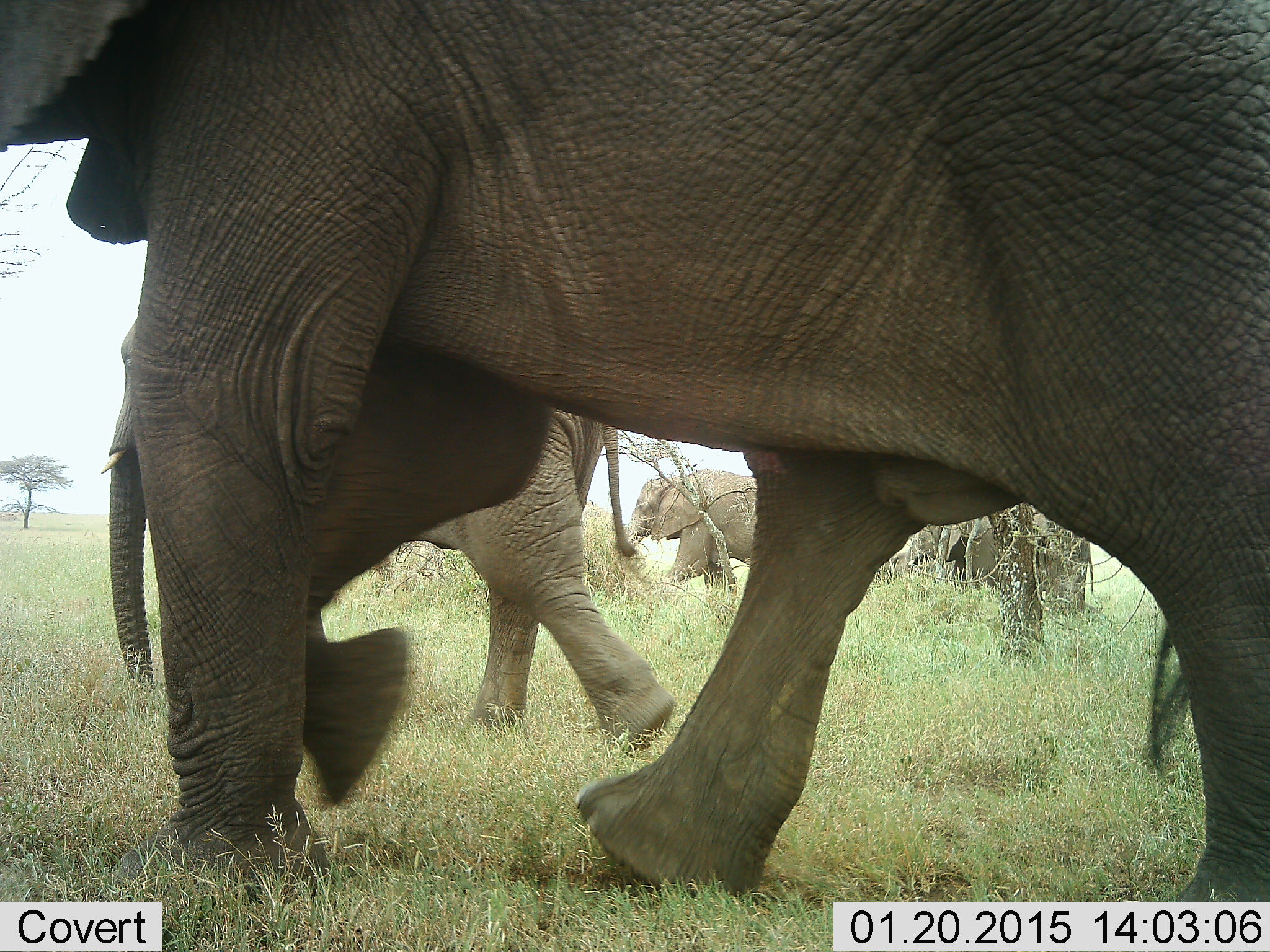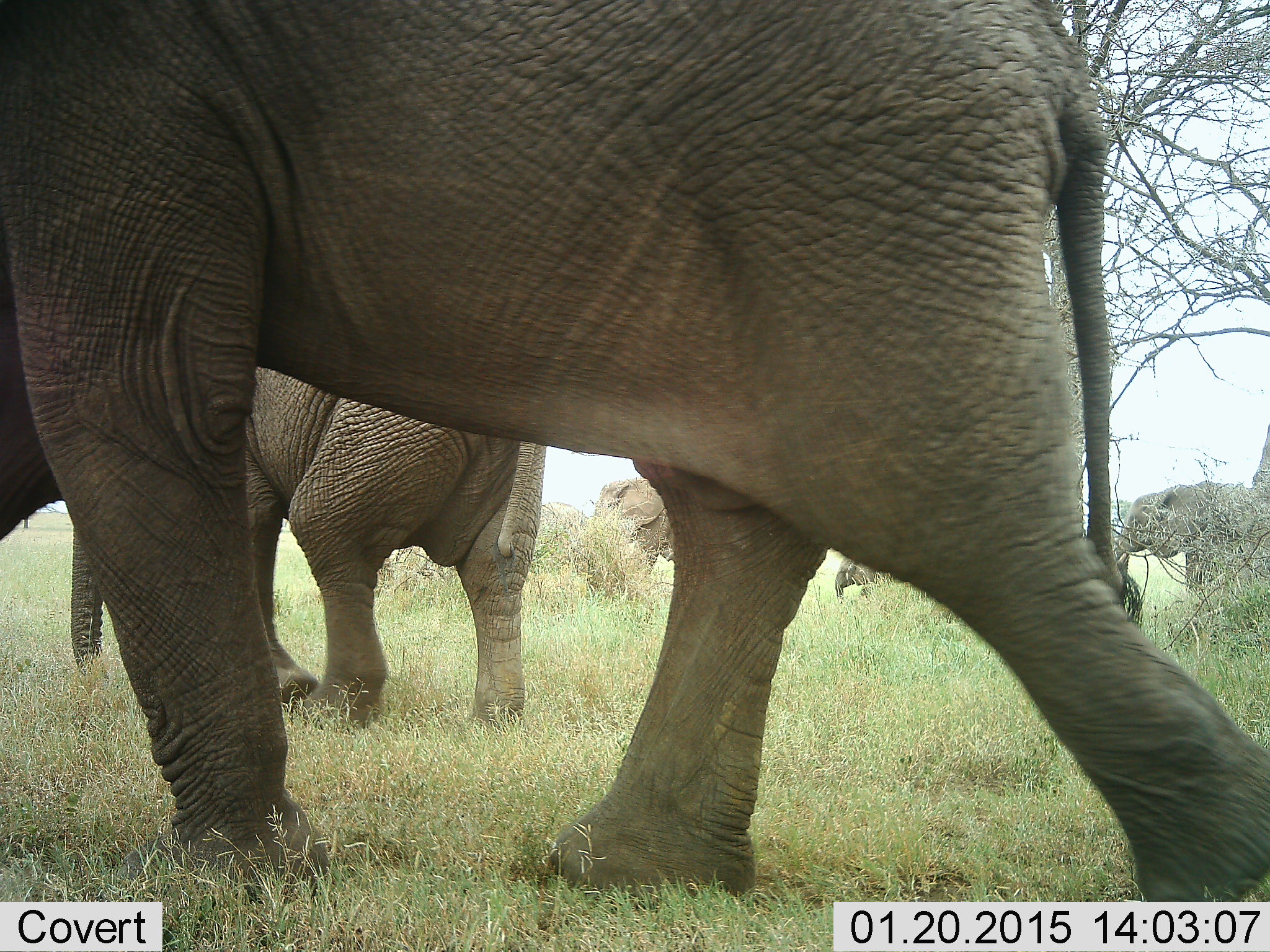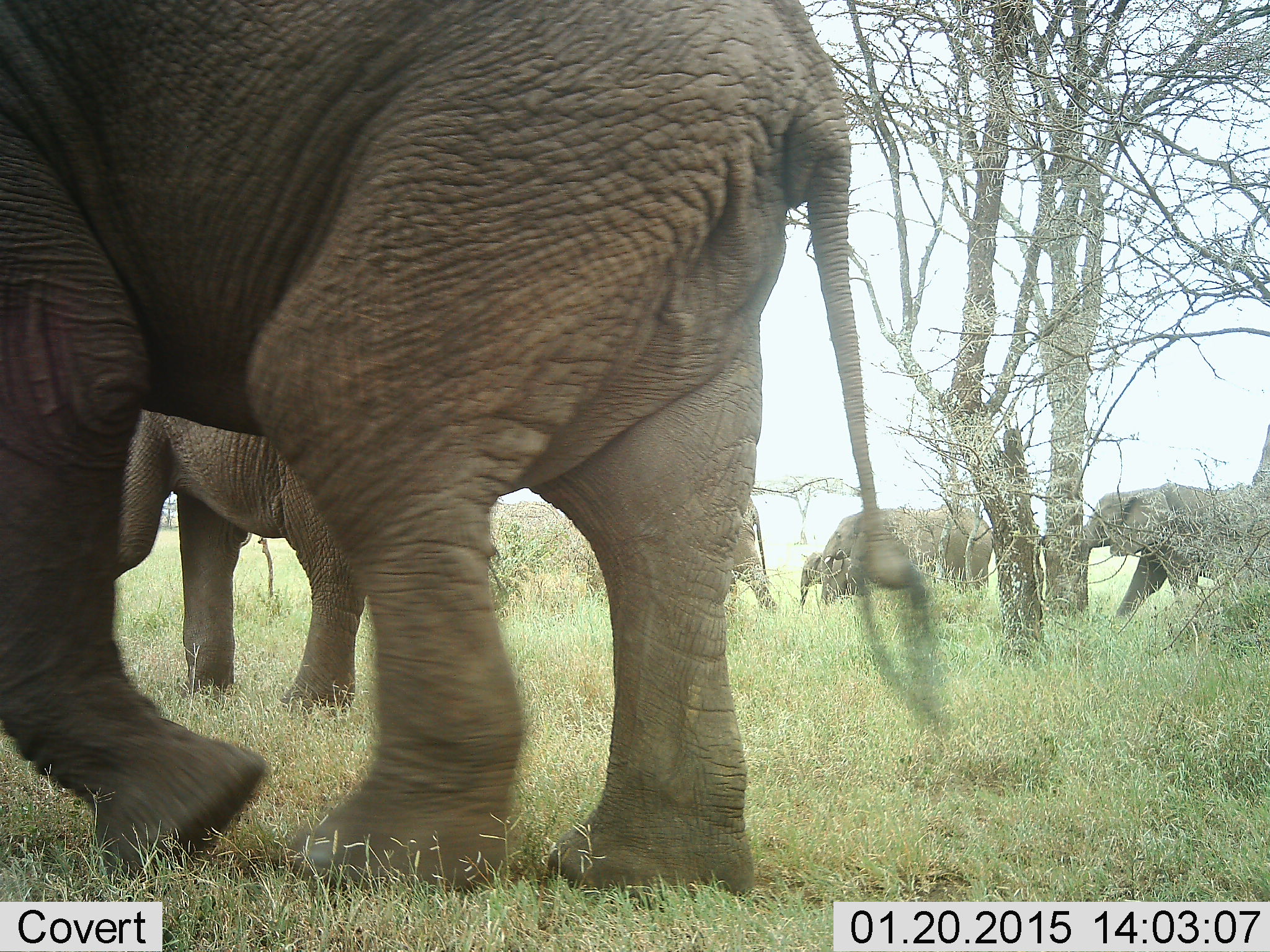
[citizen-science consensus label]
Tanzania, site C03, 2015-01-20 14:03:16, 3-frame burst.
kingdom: Animalia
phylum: Chordata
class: Mammalia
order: Proboscidea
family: Elephantidae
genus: Loxodonta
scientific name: Loxodonta africana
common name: african bush elephant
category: elephant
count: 6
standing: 10%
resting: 0%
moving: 100%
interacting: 10%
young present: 40%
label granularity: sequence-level